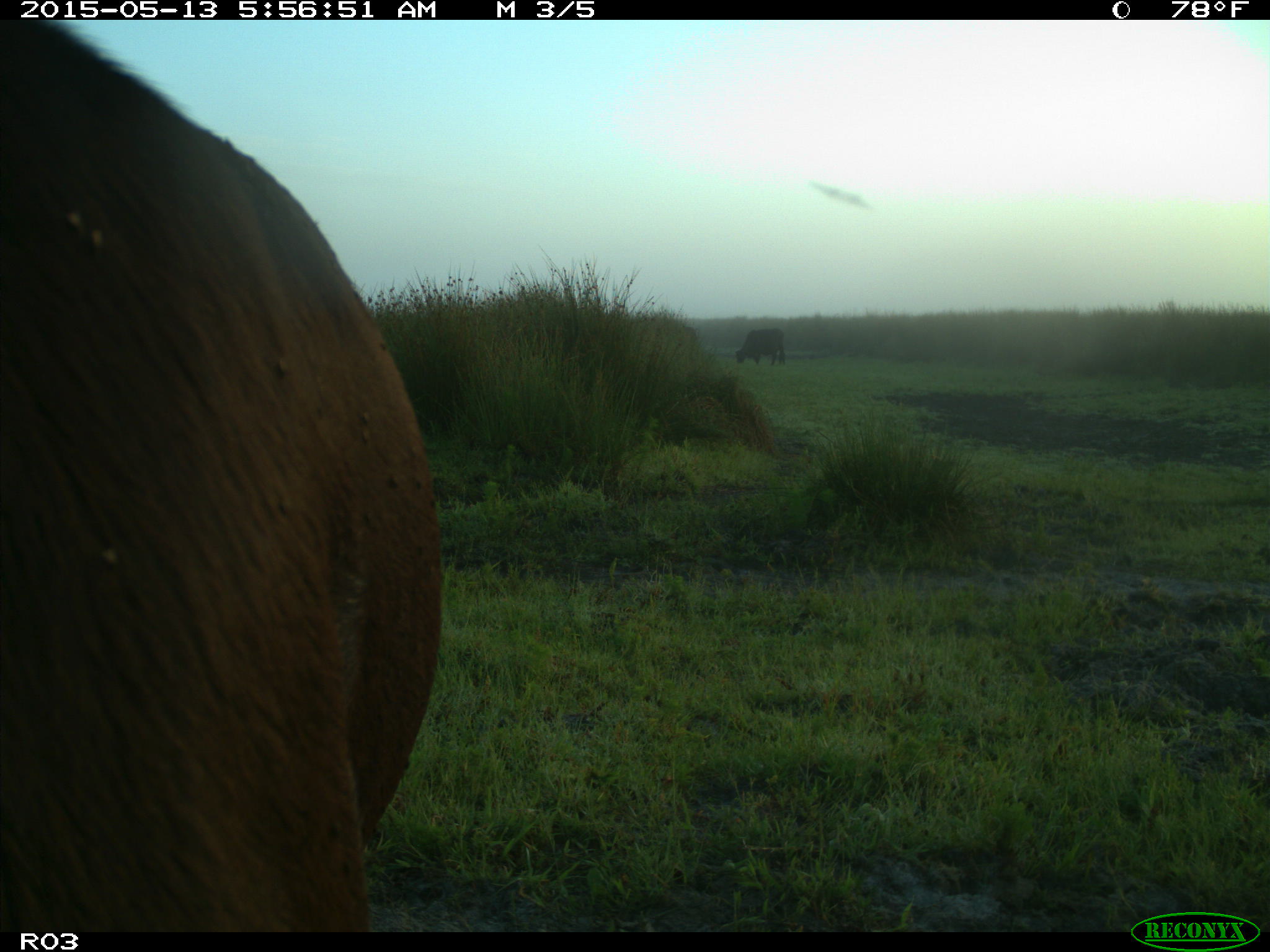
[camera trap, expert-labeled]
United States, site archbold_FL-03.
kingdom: Animalia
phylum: Chordata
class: Mammalia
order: Artiodactyla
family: Bovidae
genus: Bos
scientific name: Bos taurus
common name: domestic cow